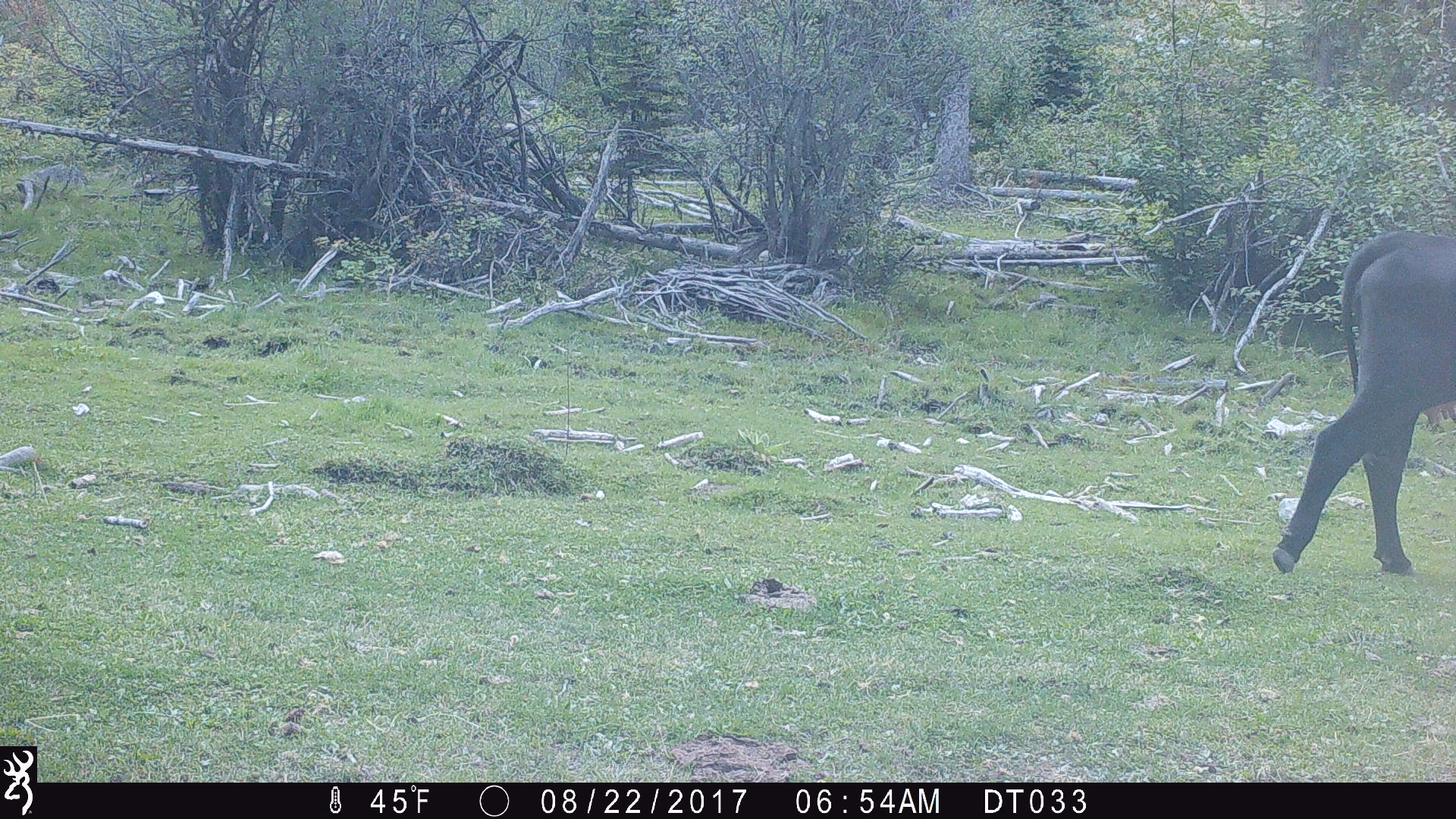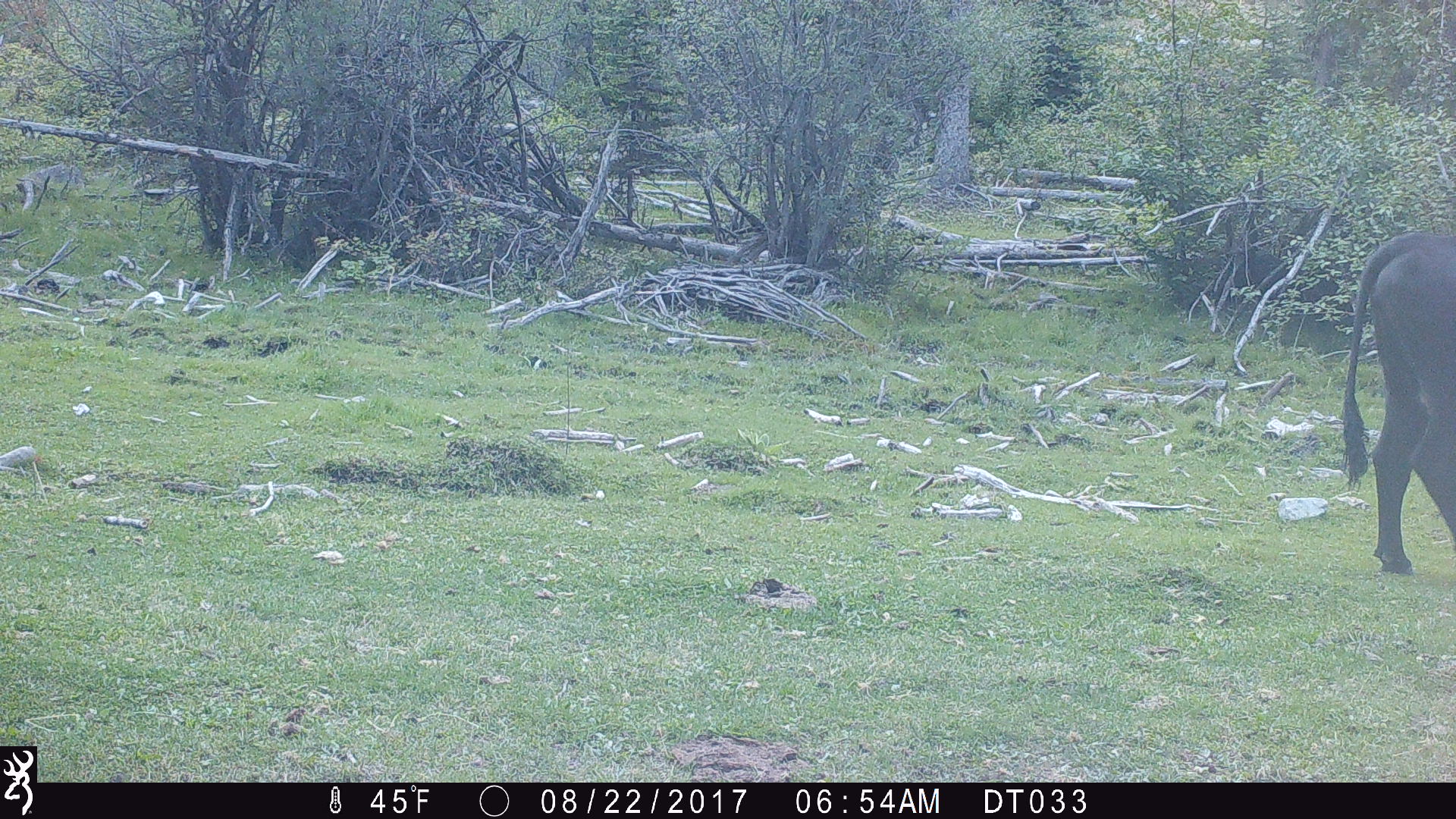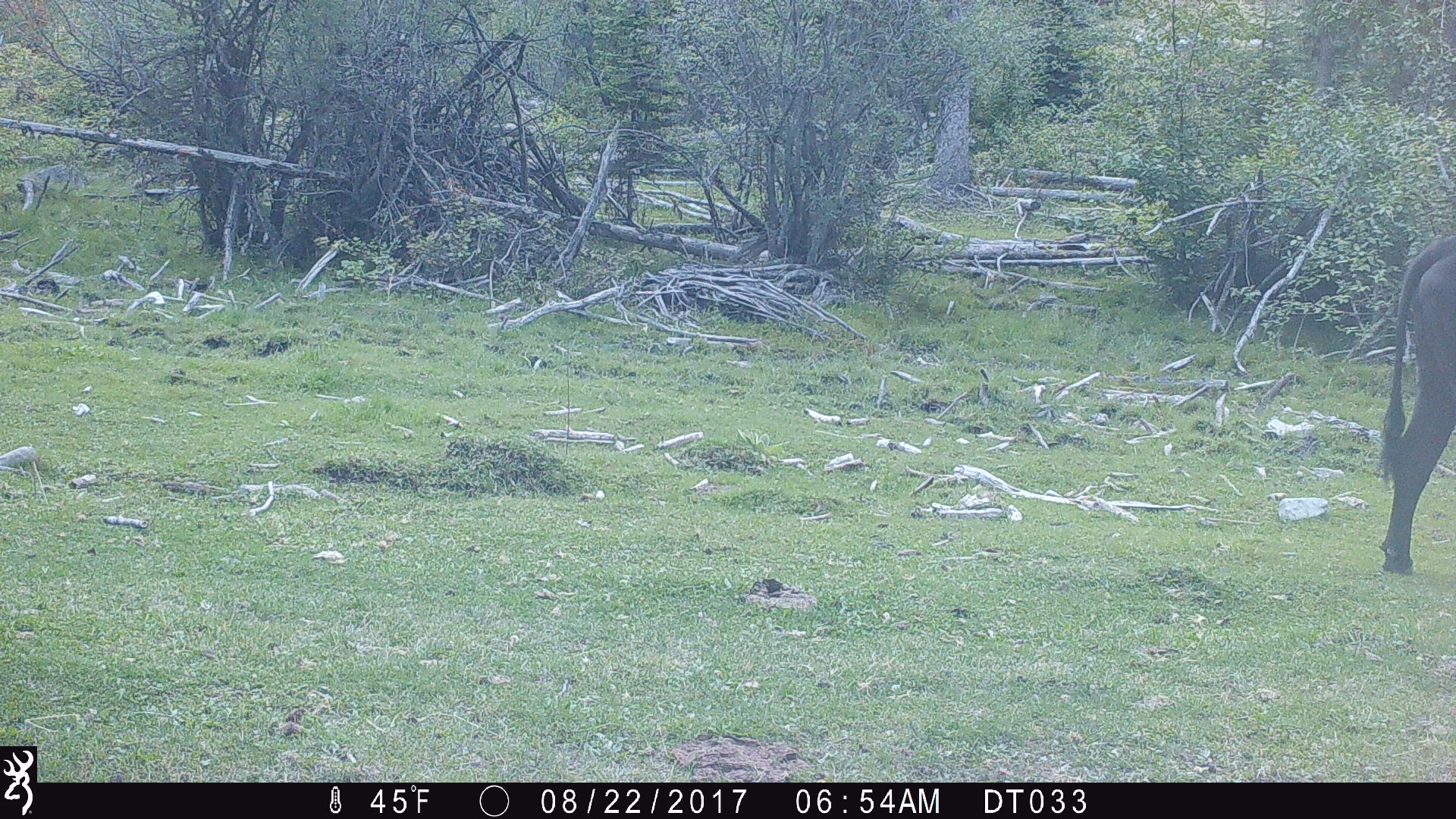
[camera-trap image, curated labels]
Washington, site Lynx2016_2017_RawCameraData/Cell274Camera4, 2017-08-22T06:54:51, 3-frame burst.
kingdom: Animalia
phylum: Chordata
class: Mammalia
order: Artiodactyla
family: Bovidae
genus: Bos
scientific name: Bos taurus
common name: domestic cattle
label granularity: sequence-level